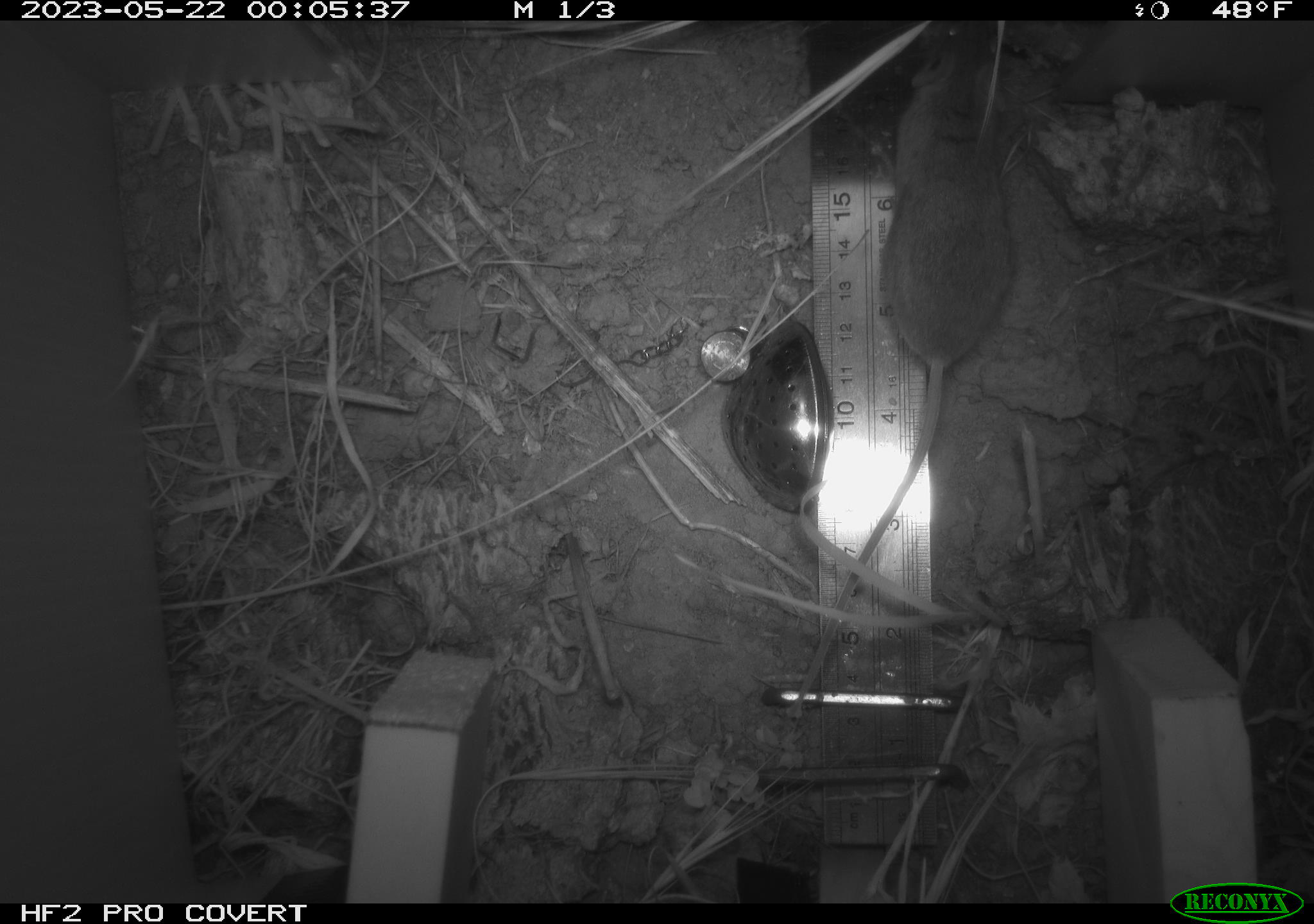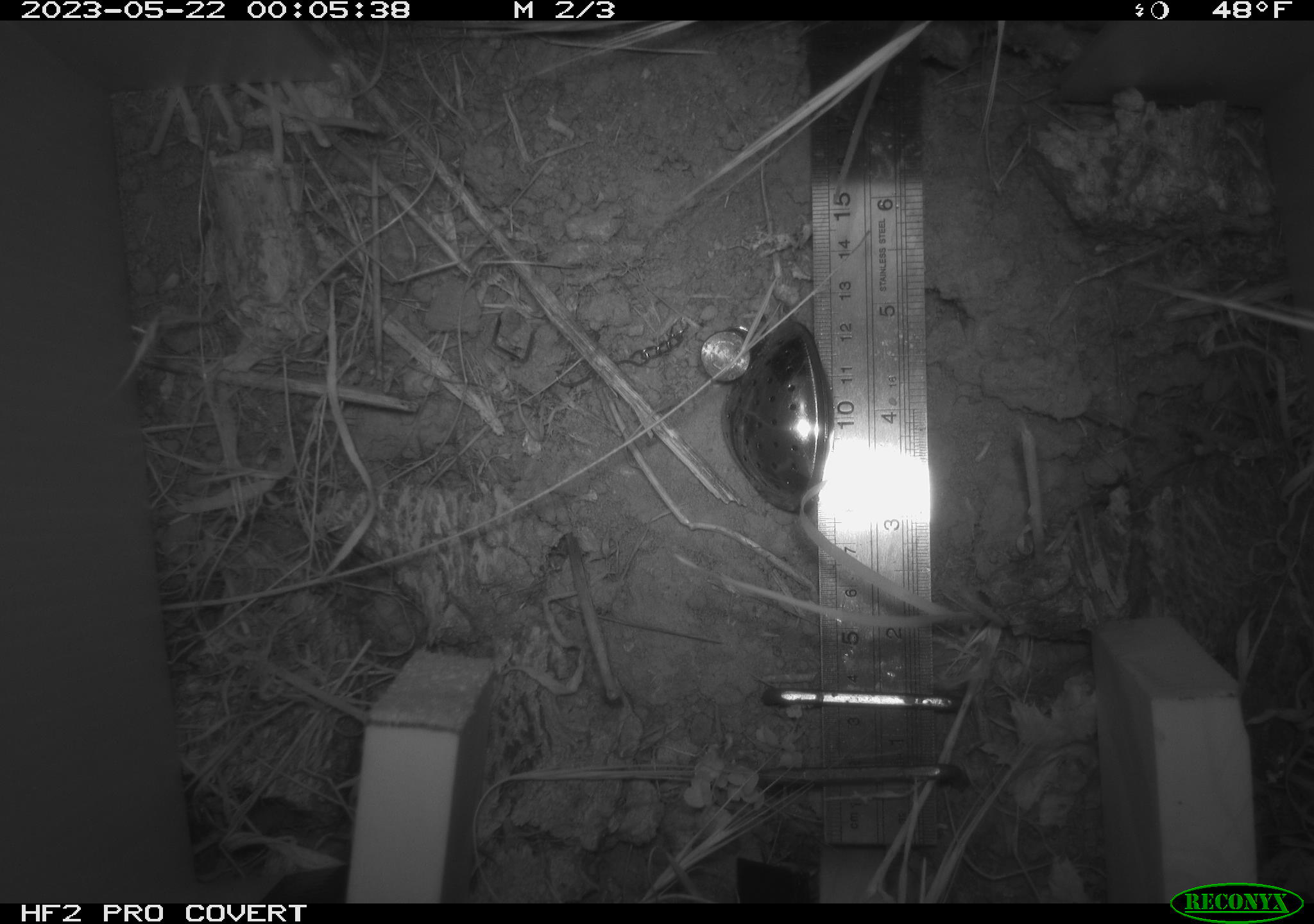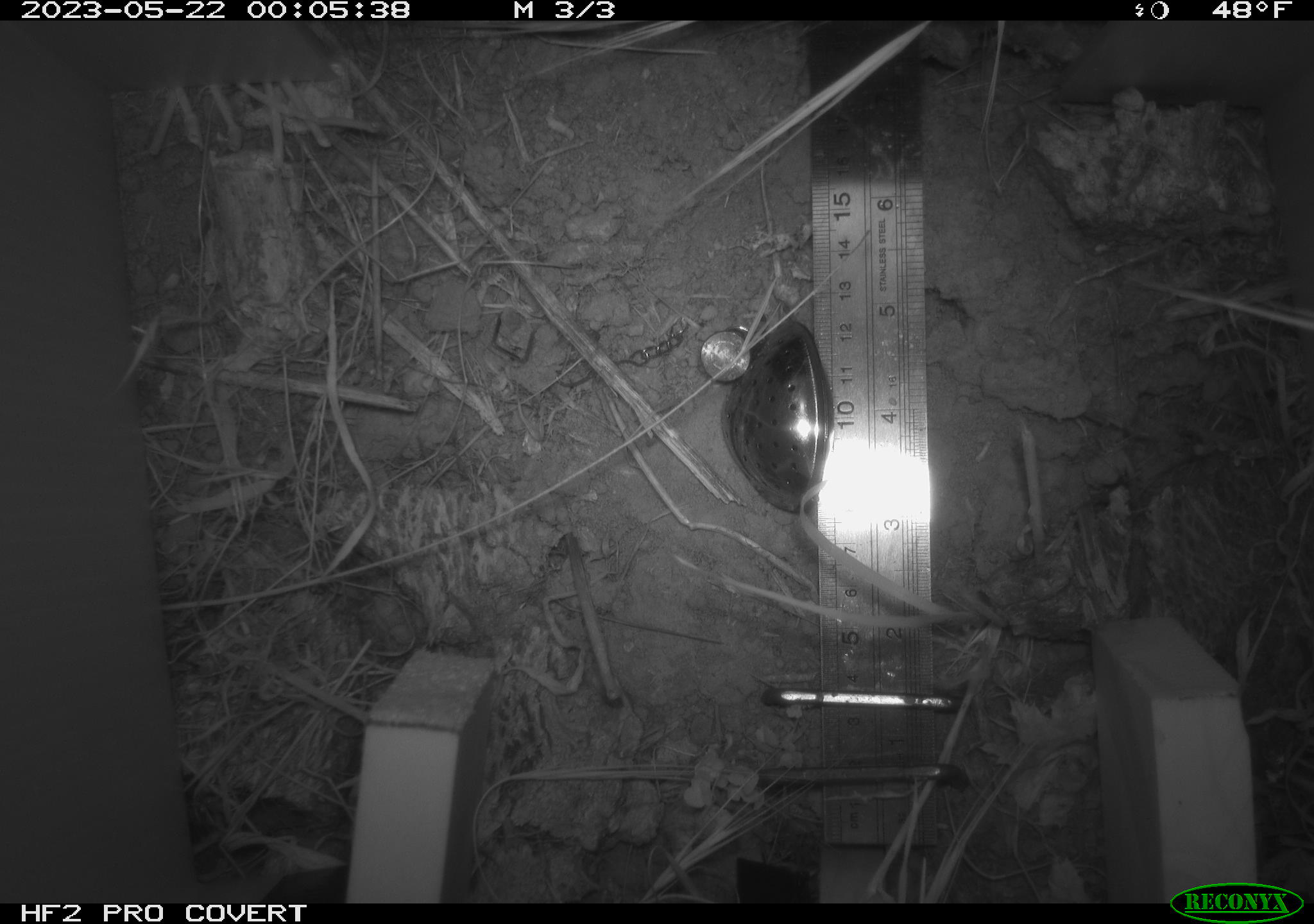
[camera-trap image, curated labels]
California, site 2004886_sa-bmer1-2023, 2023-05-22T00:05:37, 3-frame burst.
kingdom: Animalia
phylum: Chordata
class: Mammalia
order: Rodentia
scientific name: Rodentia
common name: mouse species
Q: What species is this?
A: Mouse species (Rodentia).